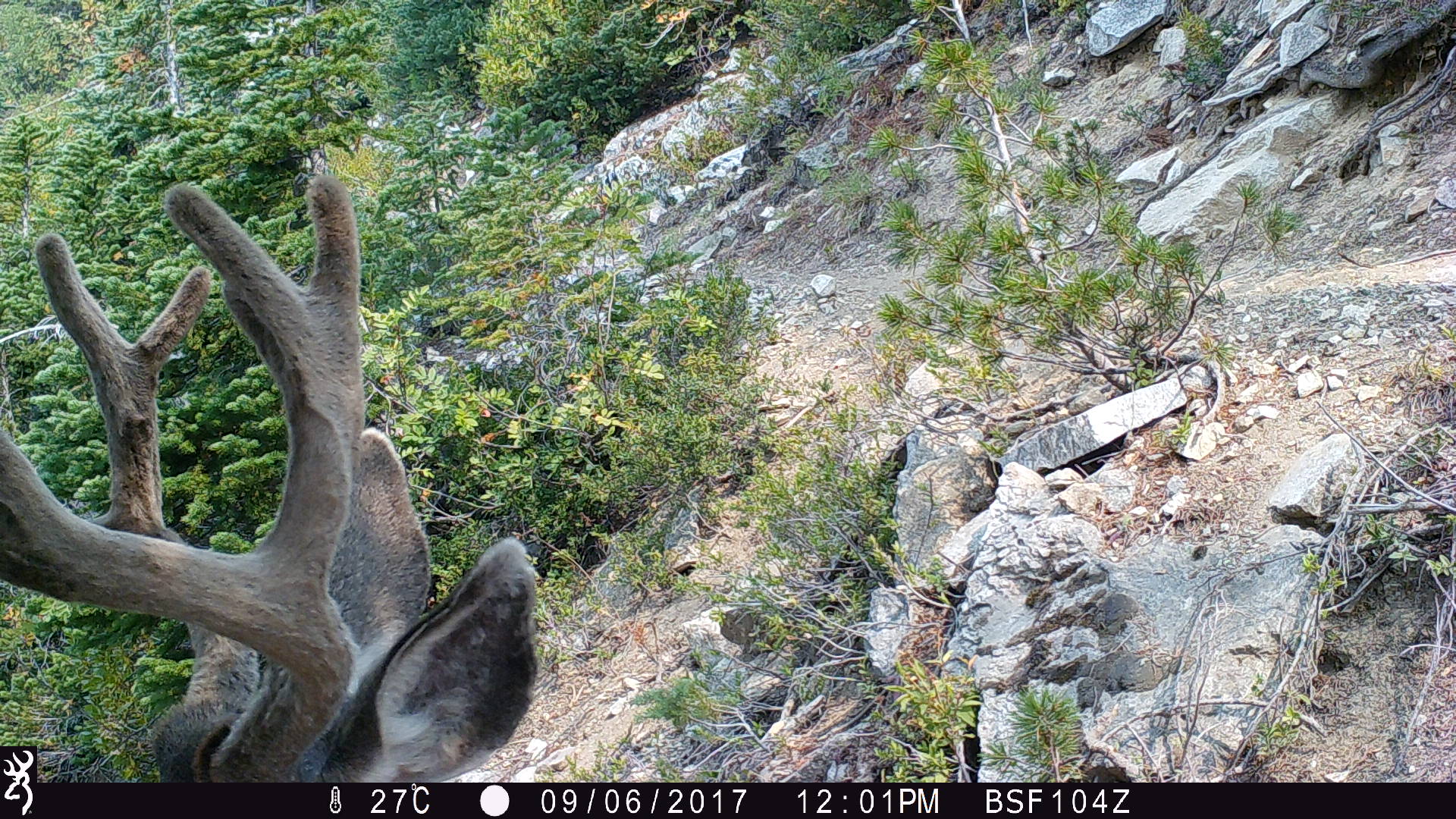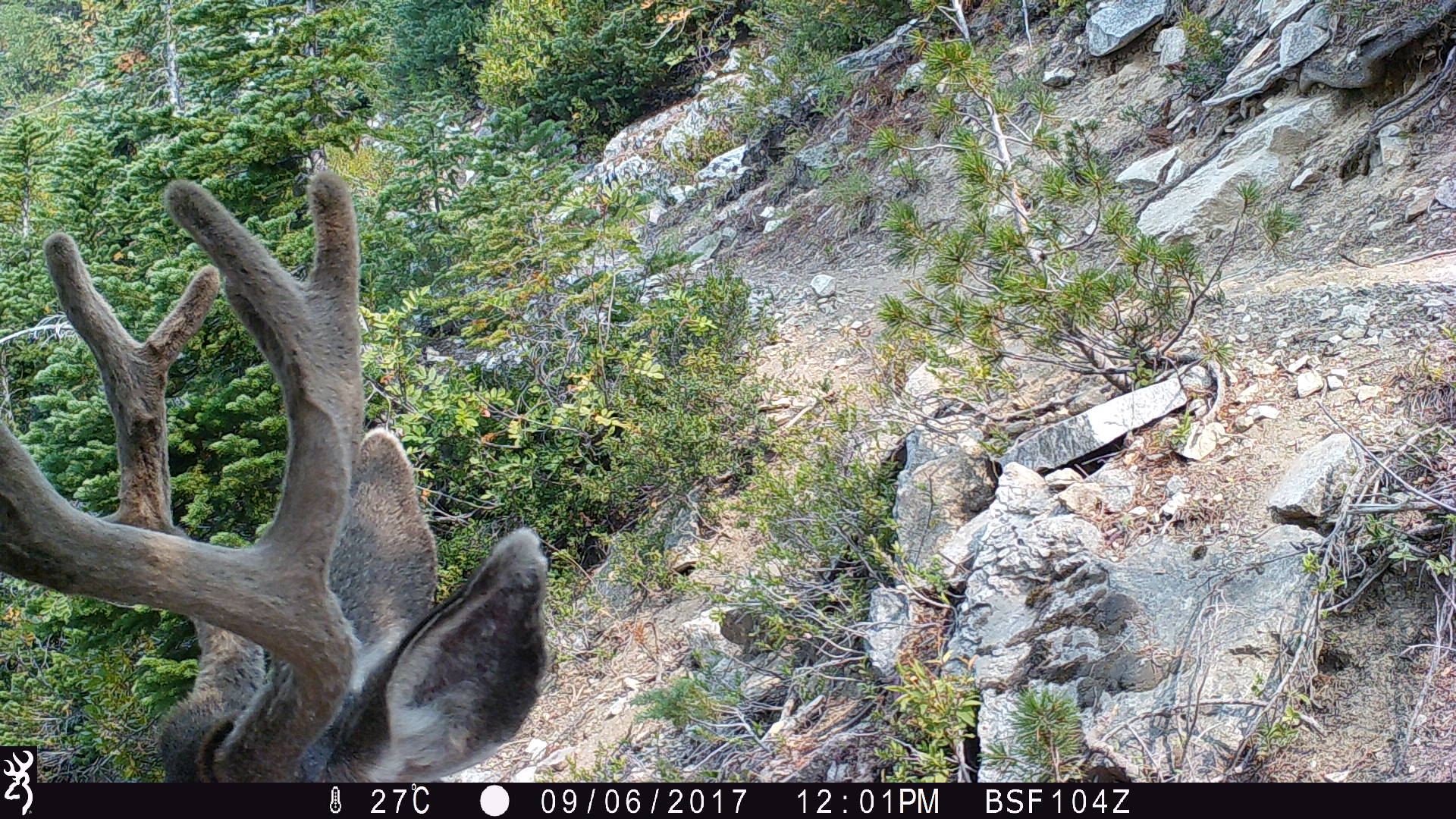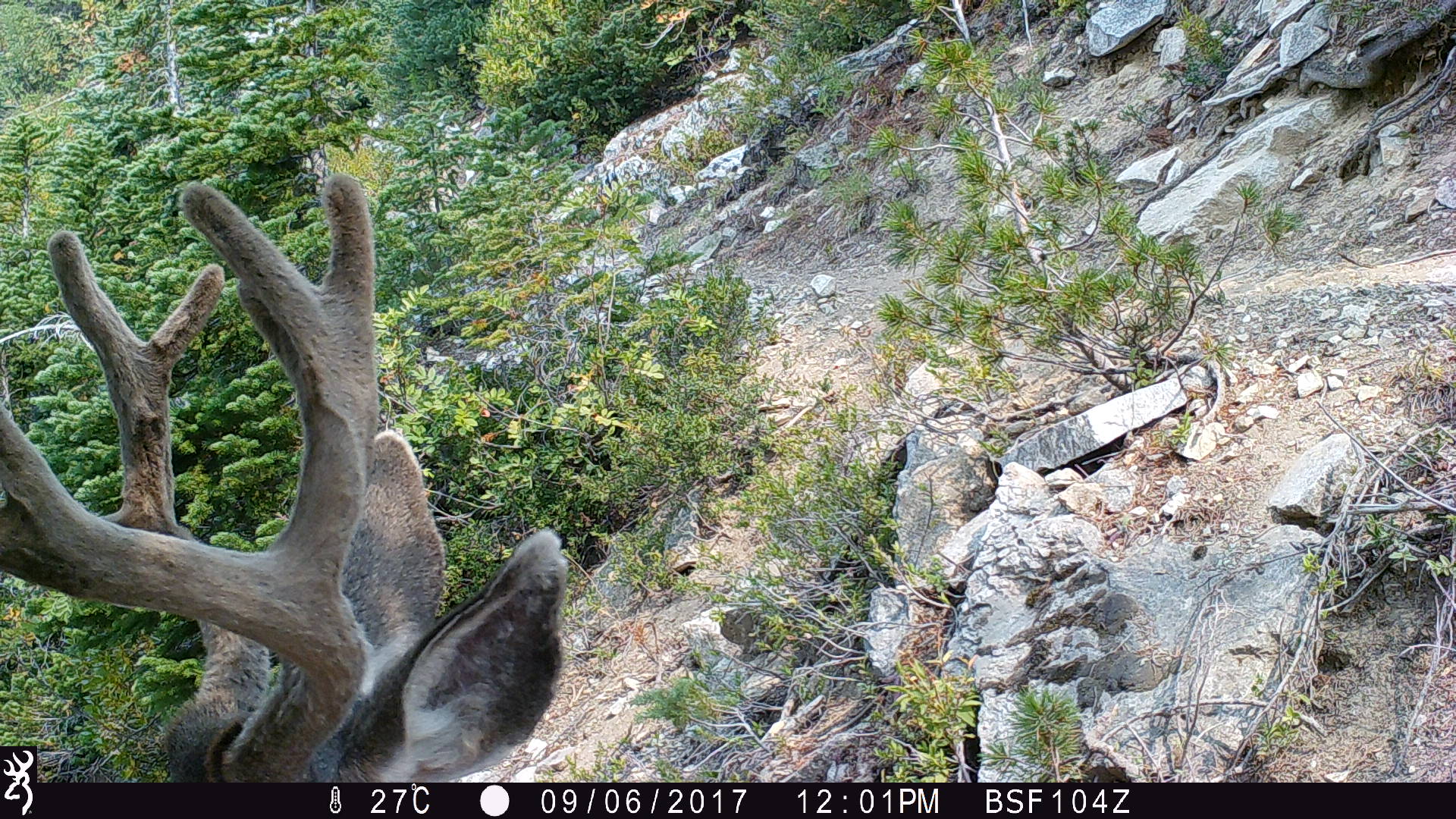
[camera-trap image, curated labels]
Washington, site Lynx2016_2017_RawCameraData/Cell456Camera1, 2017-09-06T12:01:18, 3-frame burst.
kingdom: Animalia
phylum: Chordata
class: Mammalia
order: Artiodactyla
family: Cervidae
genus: Odocoileus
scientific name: Odocoileus hemionus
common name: mule deer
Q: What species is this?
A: Odocoileus hemionus (mule deer).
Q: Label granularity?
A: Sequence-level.